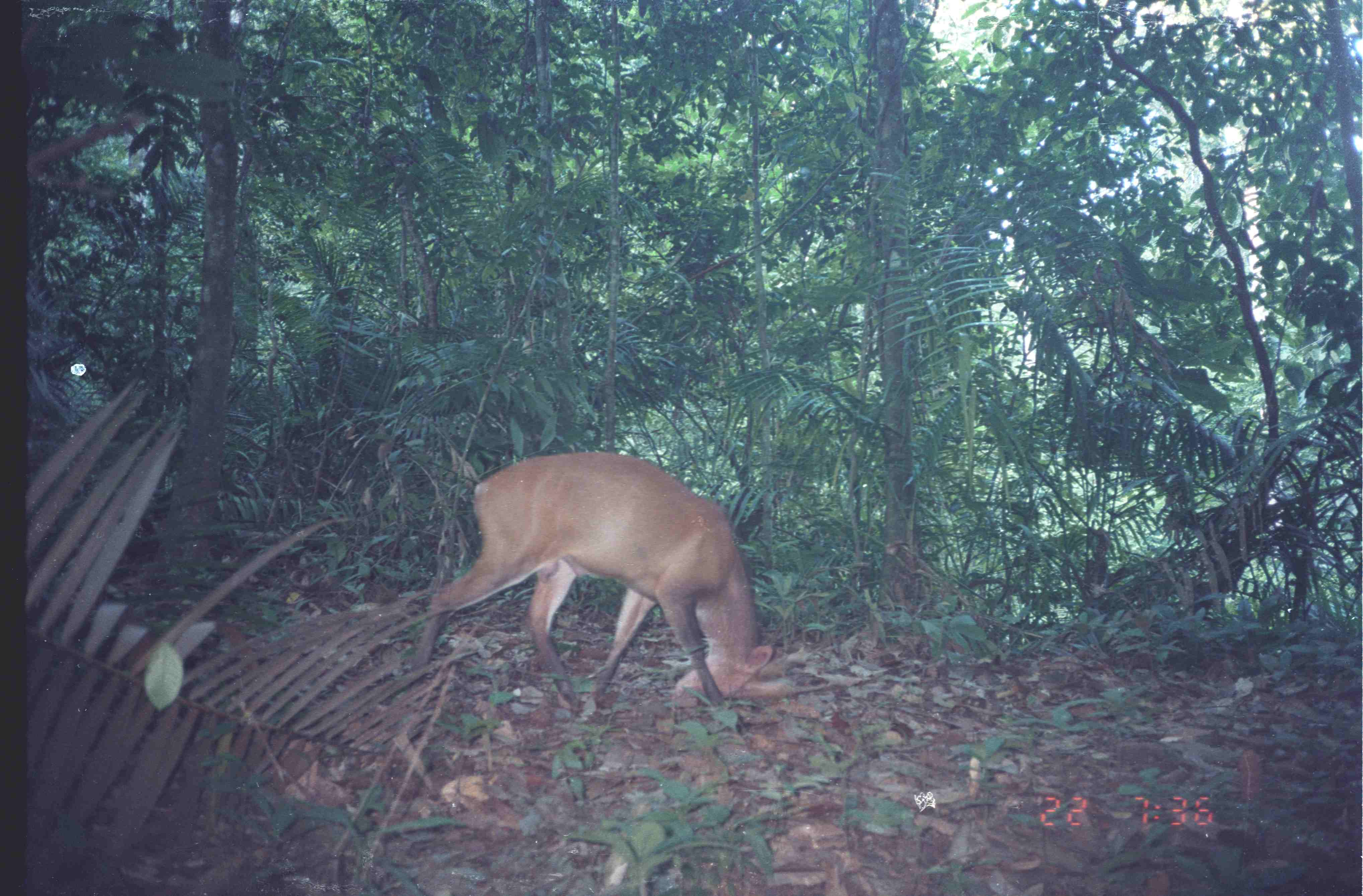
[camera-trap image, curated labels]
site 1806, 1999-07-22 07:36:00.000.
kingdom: Animalia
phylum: Chordata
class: Mammalia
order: Artiodactyla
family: Cervidae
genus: Muntiacus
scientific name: Muntiacus muntjak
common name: southern red muntjac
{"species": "Muntiacus muntjak (southern red muntjac)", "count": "1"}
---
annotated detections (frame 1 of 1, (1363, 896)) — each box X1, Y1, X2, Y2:
muntiacus muntjak: 410, 451, 773, 711